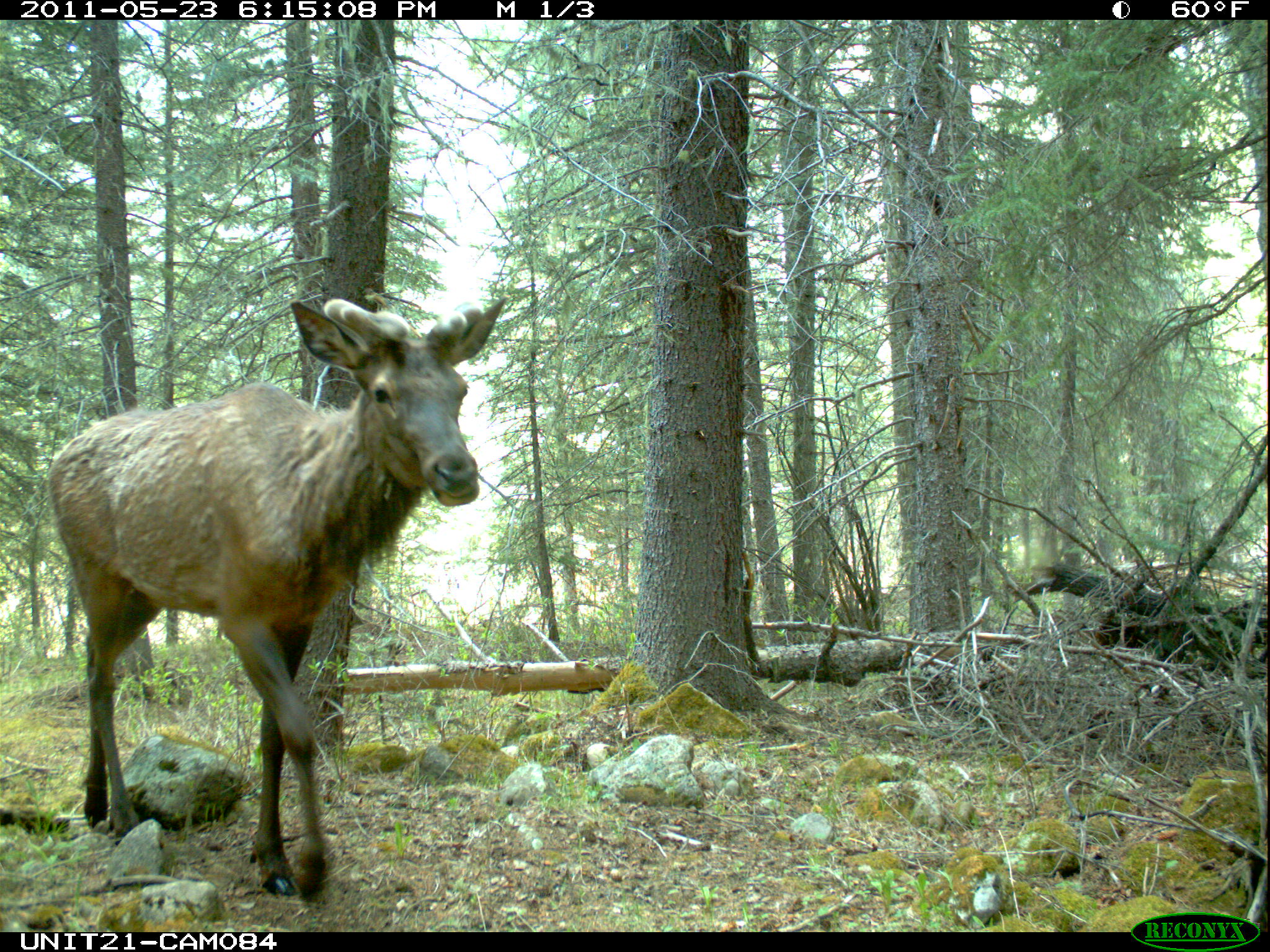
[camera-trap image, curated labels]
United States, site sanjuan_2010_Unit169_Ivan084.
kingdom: Animalia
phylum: Chordata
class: Mammalia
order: Artiodactyla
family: Cervidae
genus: Cervus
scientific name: Cervus elaphus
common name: red deer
Cervus elaphus (red deer).